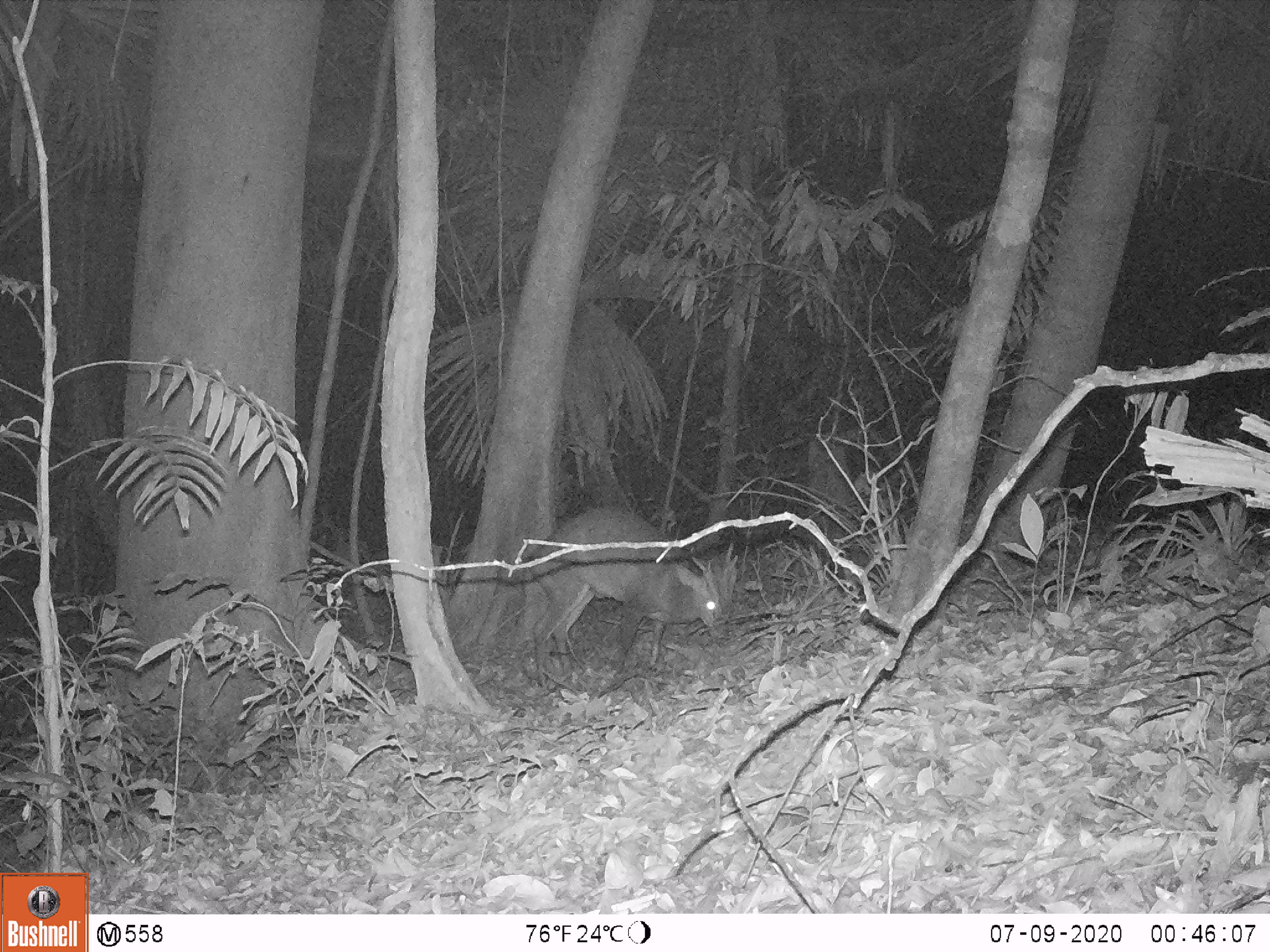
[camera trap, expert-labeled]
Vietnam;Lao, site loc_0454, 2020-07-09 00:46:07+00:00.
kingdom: Animalia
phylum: Chordata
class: Mammalia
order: Artiodactyla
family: Cervidae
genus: Muntiacus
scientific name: Muntiacus vuquangensis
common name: large-antlered muntjac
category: large antlered muntjac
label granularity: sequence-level